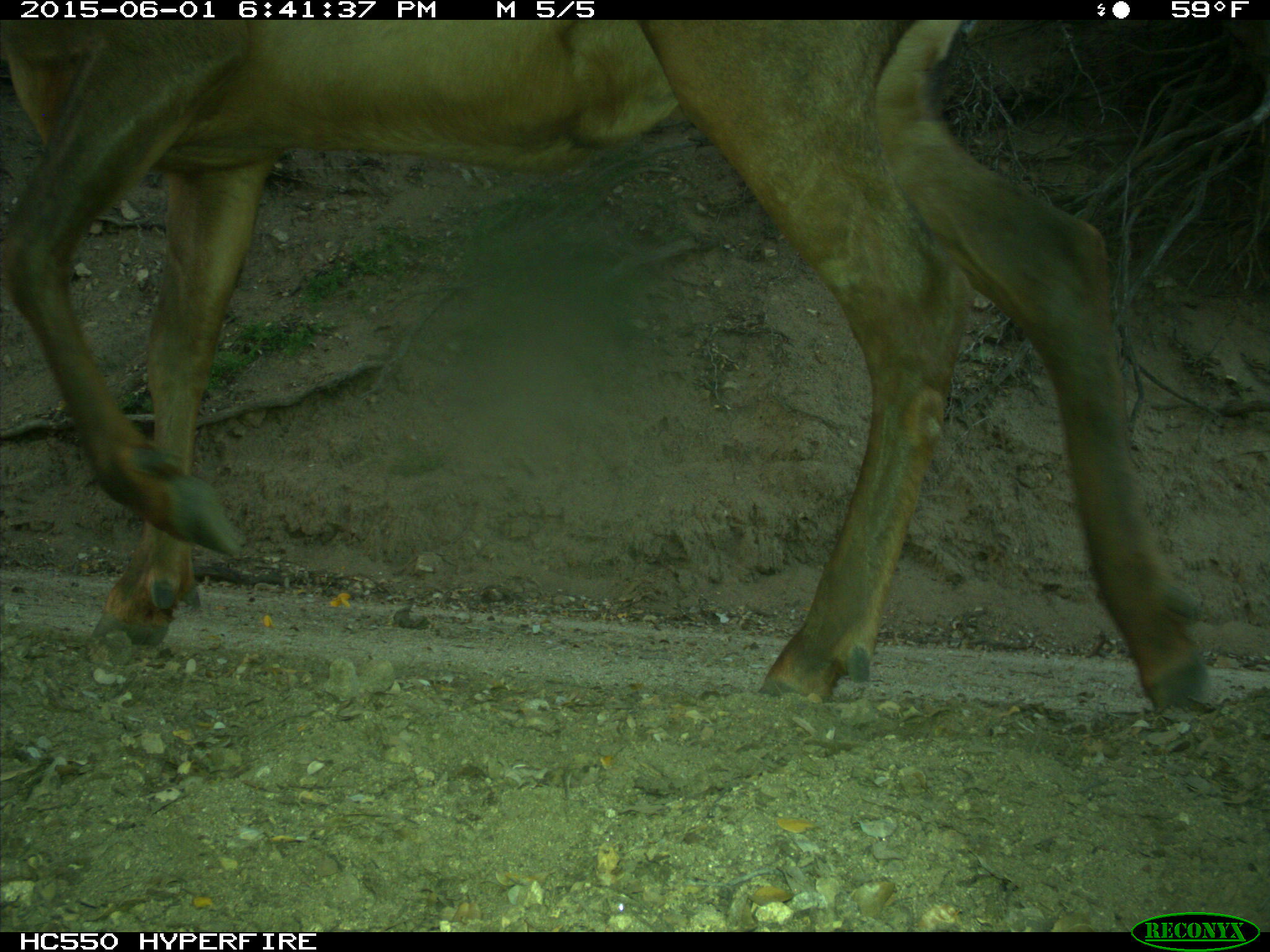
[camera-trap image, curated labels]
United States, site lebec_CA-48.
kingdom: Animalia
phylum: Chordata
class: Mammalia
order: Artiodactyla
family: Cervidae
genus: Cervus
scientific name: Cervus canadensis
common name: elk